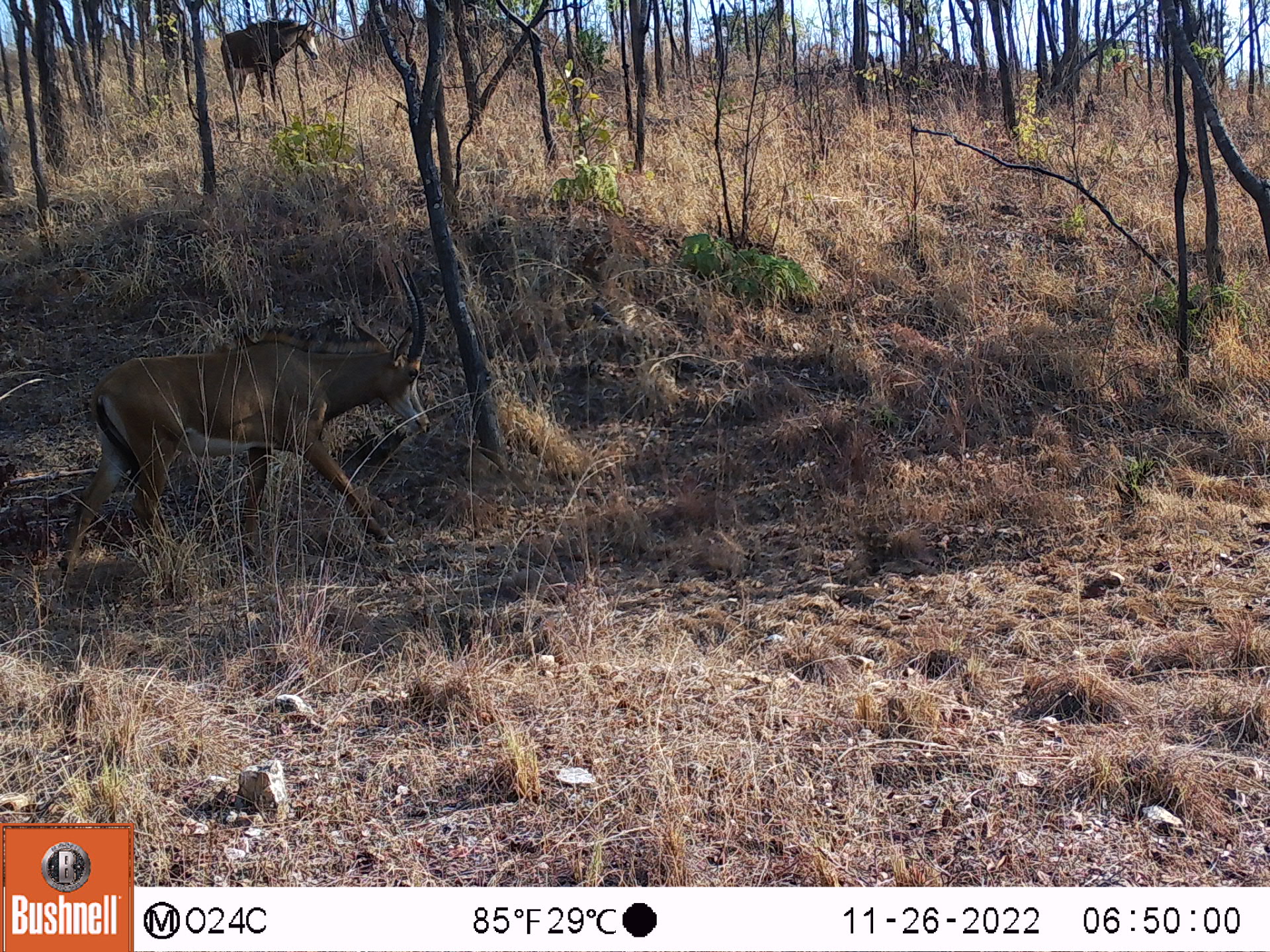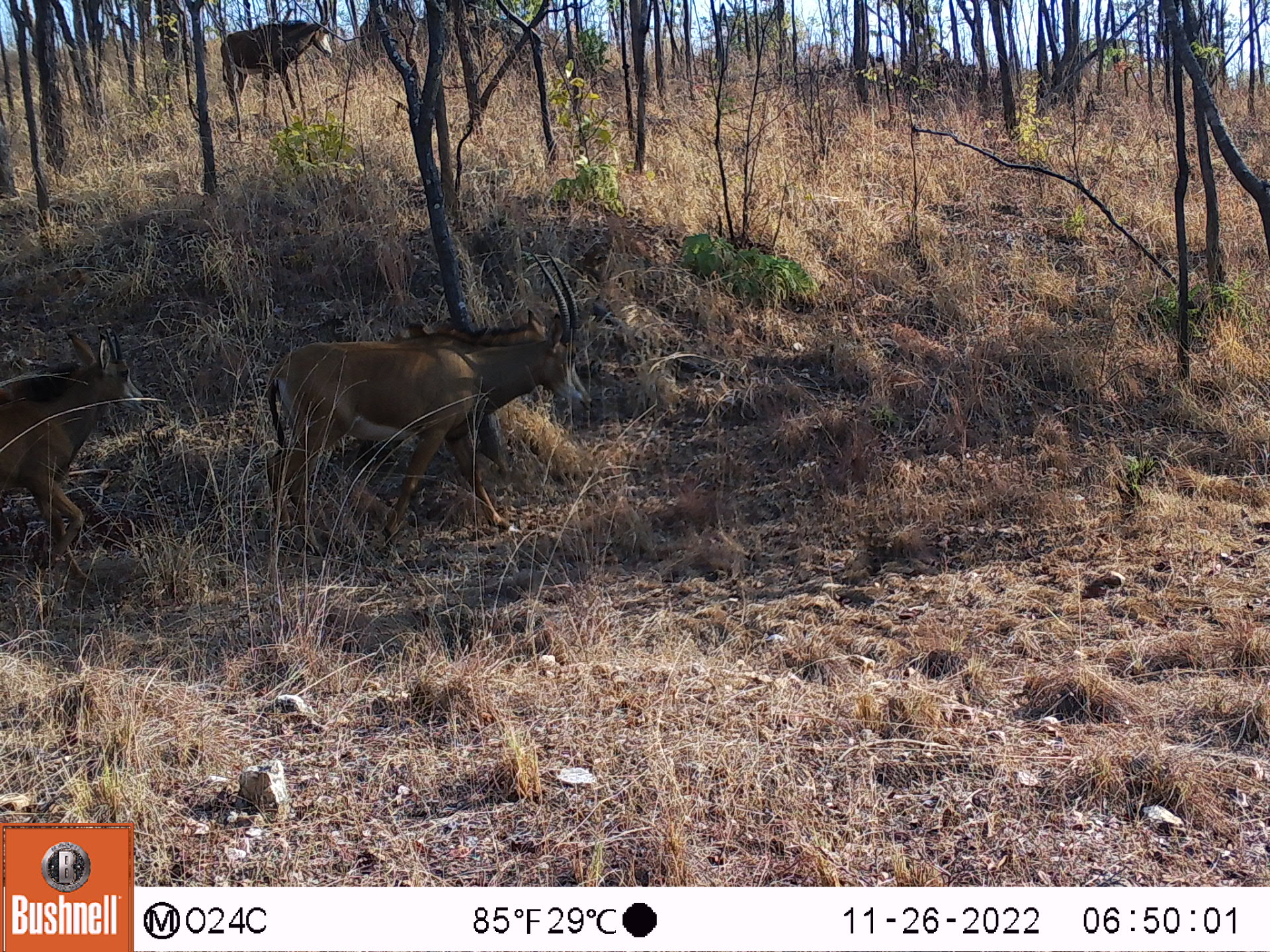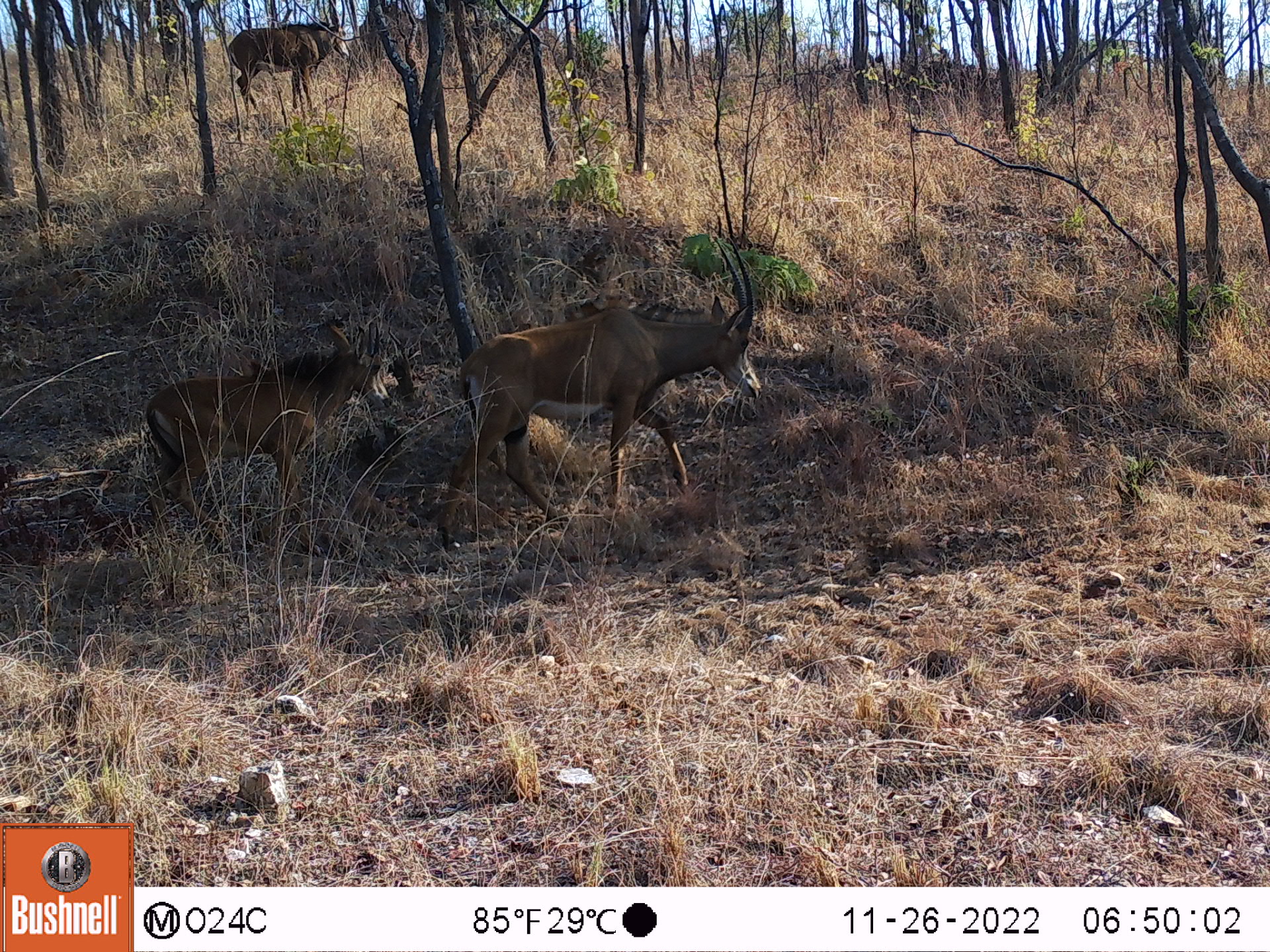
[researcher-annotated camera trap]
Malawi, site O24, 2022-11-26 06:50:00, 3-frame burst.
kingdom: Animalia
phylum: Chordata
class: Mammalia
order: Artiodactyla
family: Bovidae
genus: Hippotragus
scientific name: Hippotragus niger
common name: sable antelope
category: sable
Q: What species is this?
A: Sable (sable antelope) (Hippotragus niger).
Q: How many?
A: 2.